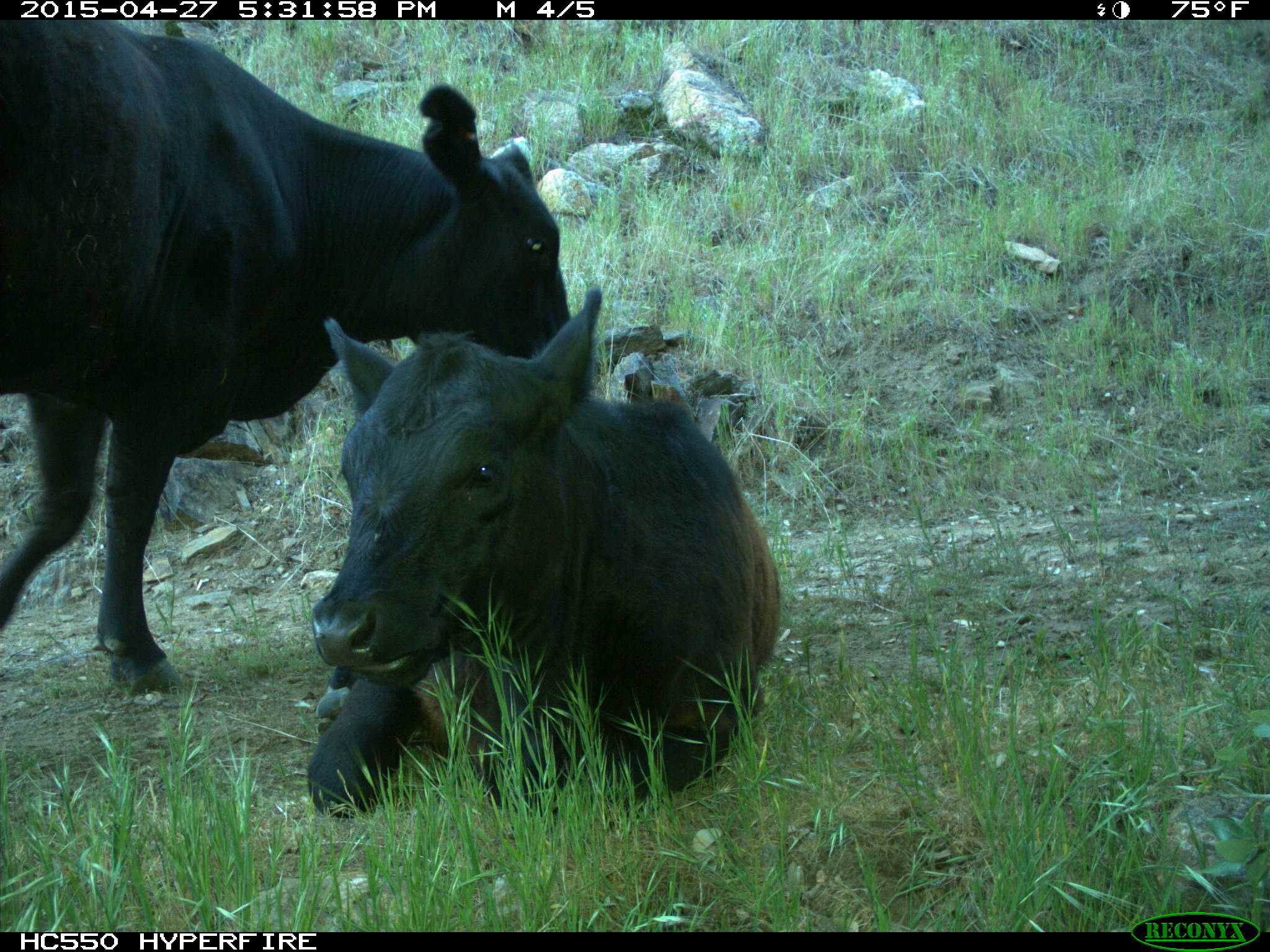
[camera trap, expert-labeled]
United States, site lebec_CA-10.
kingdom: Animalia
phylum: Chordata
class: Mammalia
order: Artiodactyla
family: Bovidae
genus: Bos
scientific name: Bos taurus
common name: domestic cow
Bos taurus (domestic cow).